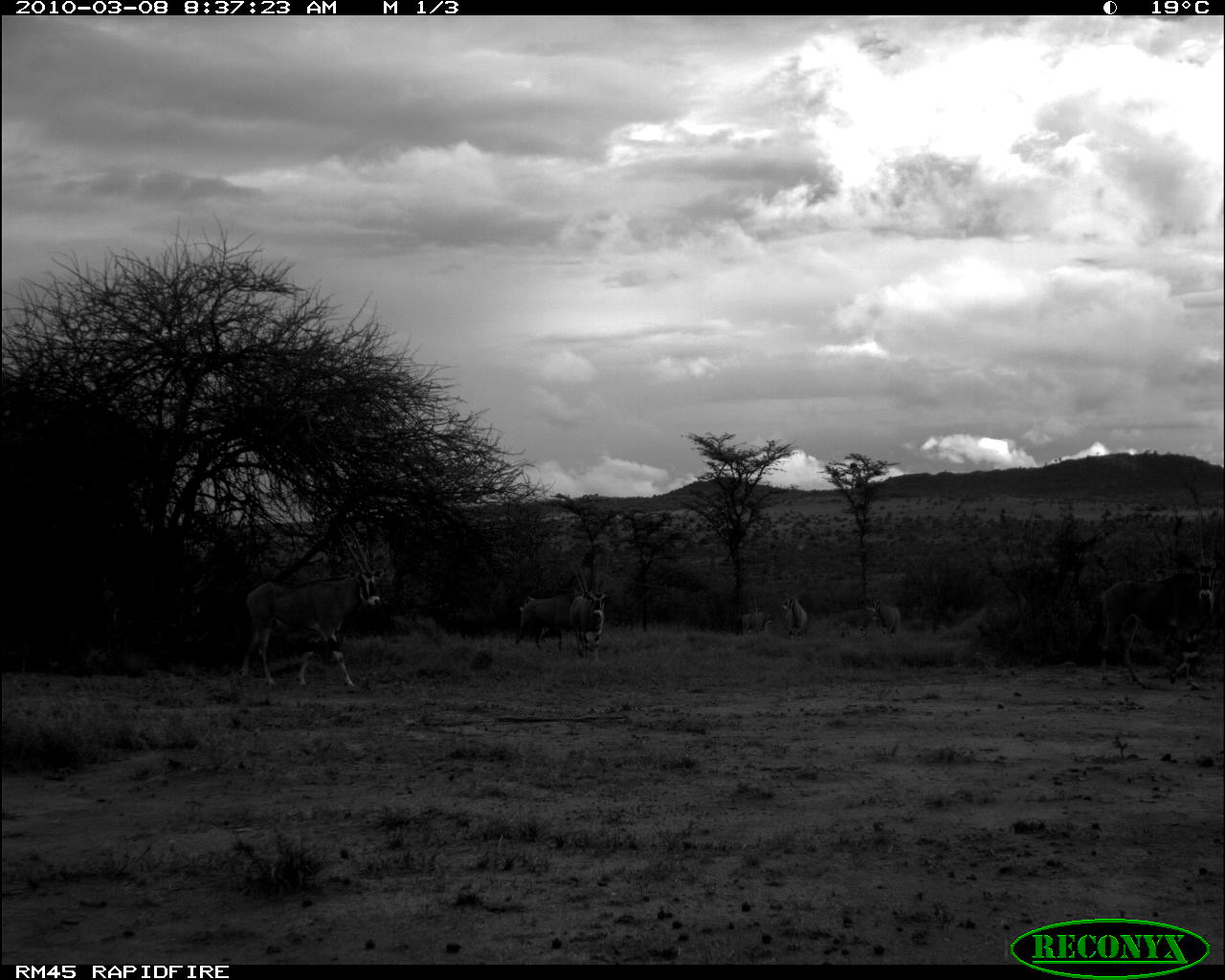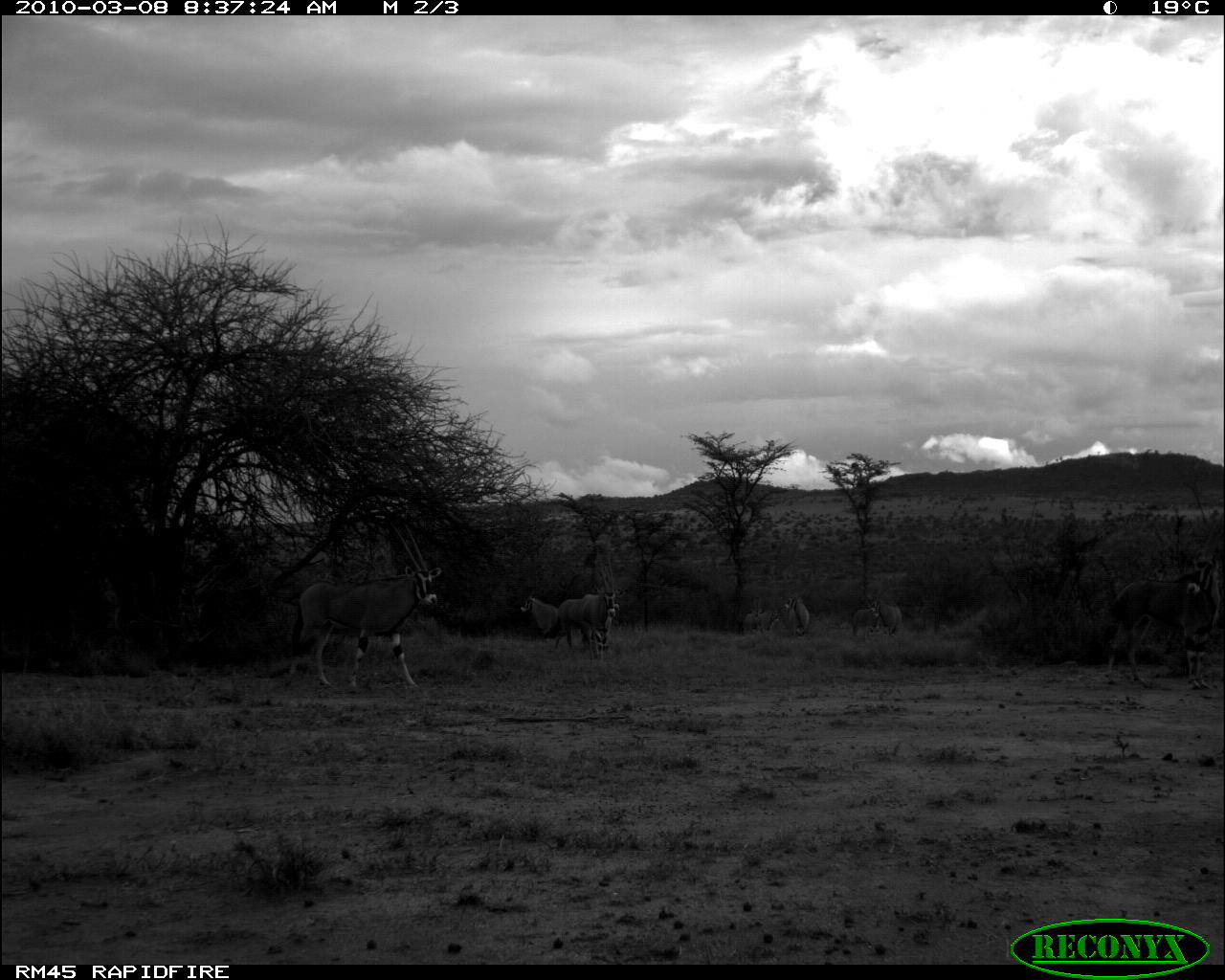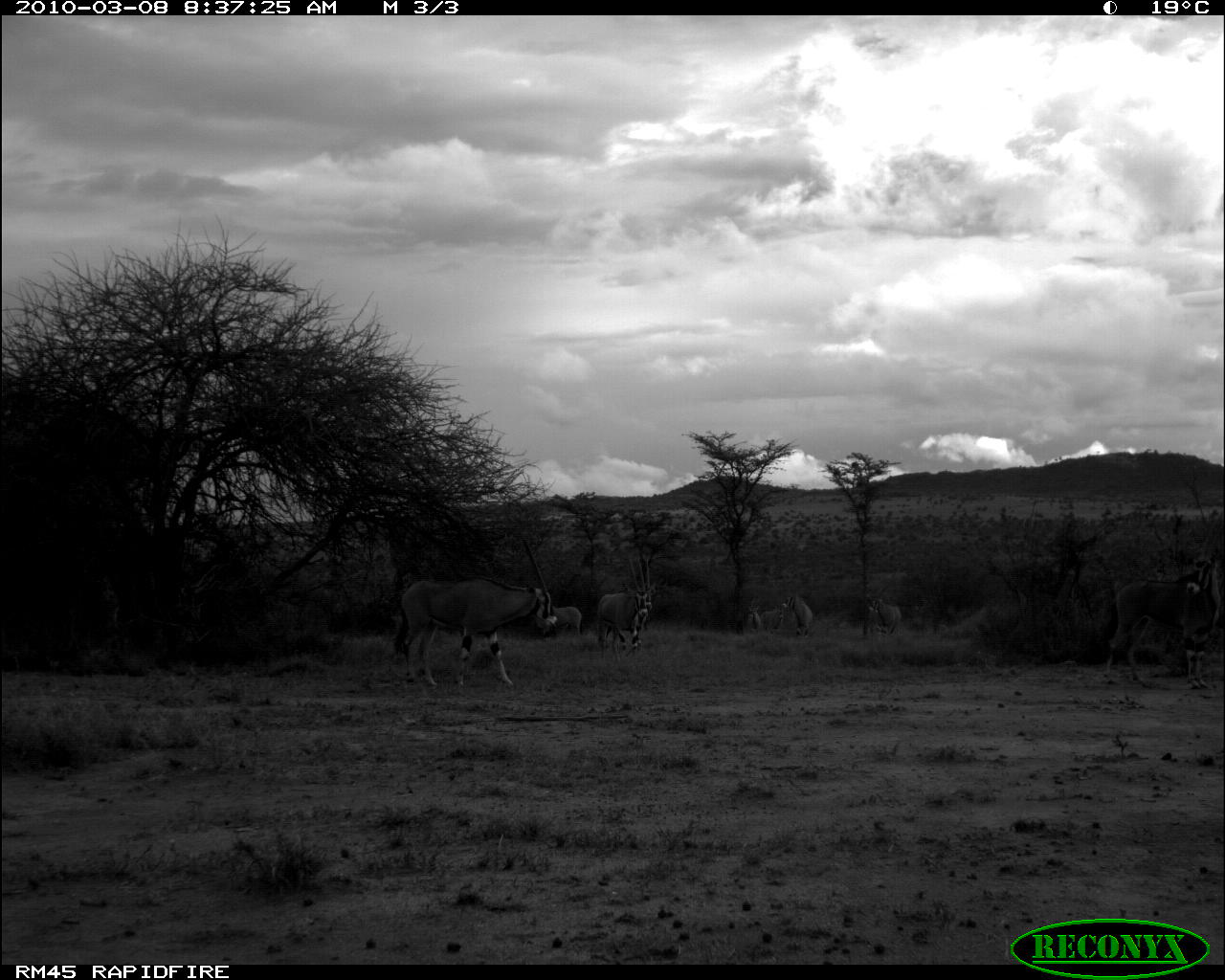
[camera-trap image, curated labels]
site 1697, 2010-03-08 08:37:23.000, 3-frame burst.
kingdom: Animalia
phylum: Chordata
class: Mammalia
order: Artiodactyla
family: Bovidae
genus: Oryx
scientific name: Oryx beisa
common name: east african oryx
Oryx beisa (east african oryx), count 7.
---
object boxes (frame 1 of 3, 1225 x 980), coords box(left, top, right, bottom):
oryx beisa: box(237, 520, 382, 689); box(1088, 509, 1222, 690); box(566, 565, 609, 661); box(514, 589, 574, 653); box(835, 604, 879, 641); box(869, 597, 901, 647); box(780, 587, 807, 642); box(735, 609, 776, 637)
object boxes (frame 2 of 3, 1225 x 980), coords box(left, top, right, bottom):
oryx beisa: box(292, 521, 442, 690); box(1098, 520, 1225, 688); box(552, 557, 618, 652); box(520, 587, 571, 642); box(577, 593, 608, 665); box(850, 595, 880, 643); box(871, 593, 902, 638); box(784, 590, 811, 640); box(753, 608, 782, 640); box(740, 605, 765, 639)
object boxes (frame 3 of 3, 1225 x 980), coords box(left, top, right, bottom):
oryx beisa: box(391, 536, 557, 689); box(1100, 515, 1223, 689); box(597, 562, 647, 659); box(608, 558, 654, 659); box(866, 584, 902, 641); box(532, 603, 582, 639); box(781, 589, 812, 640); box(744, 595, 762, 638); box(760, 604, 783, 637)